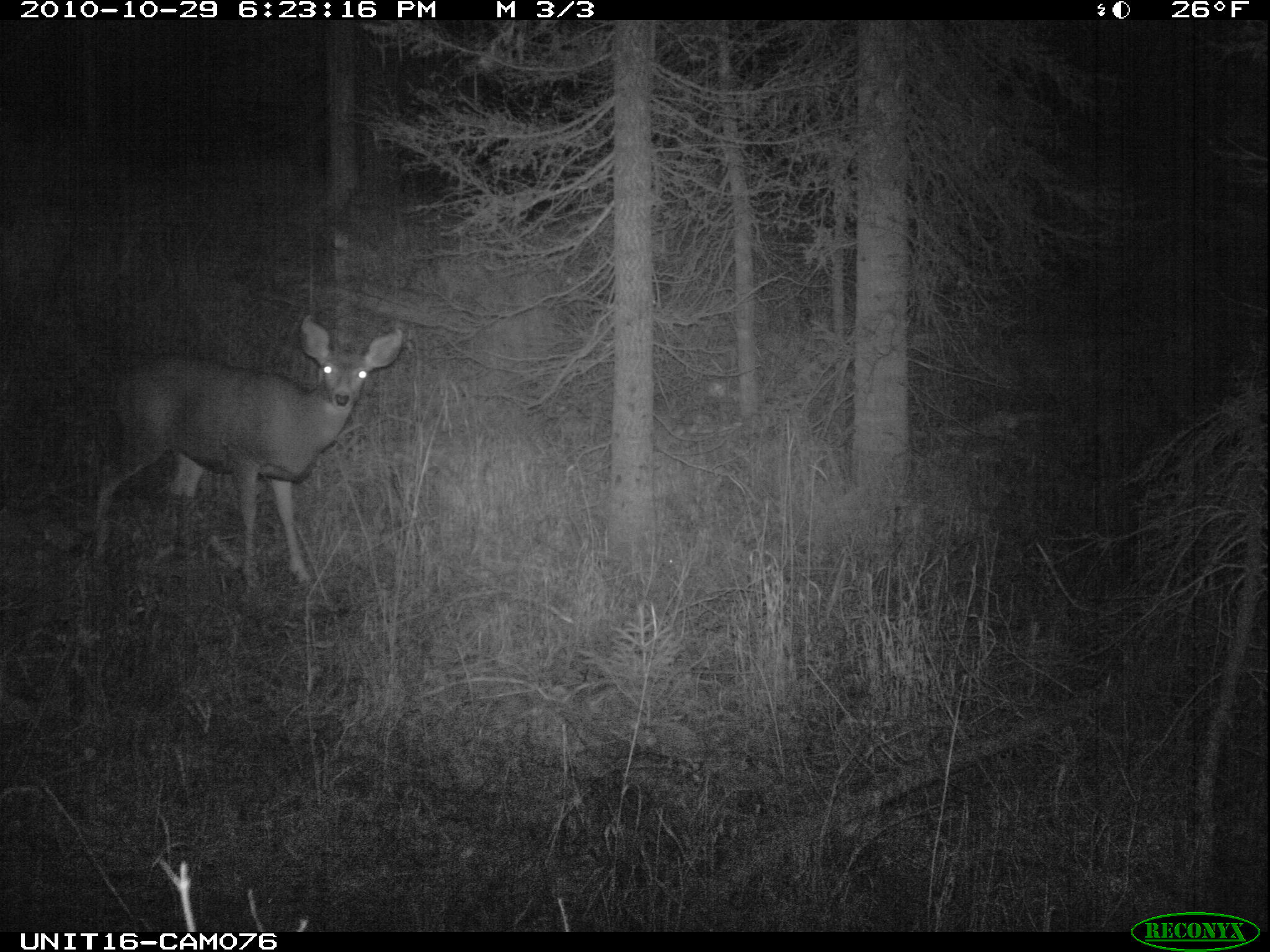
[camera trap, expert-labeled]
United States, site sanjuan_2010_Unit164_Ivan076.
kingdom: Animalia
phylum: Chordata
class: Mammalia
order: Artiodactyla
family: Cervidae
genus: Odocoileus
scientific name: Odocoileus hemionus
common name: mule deer